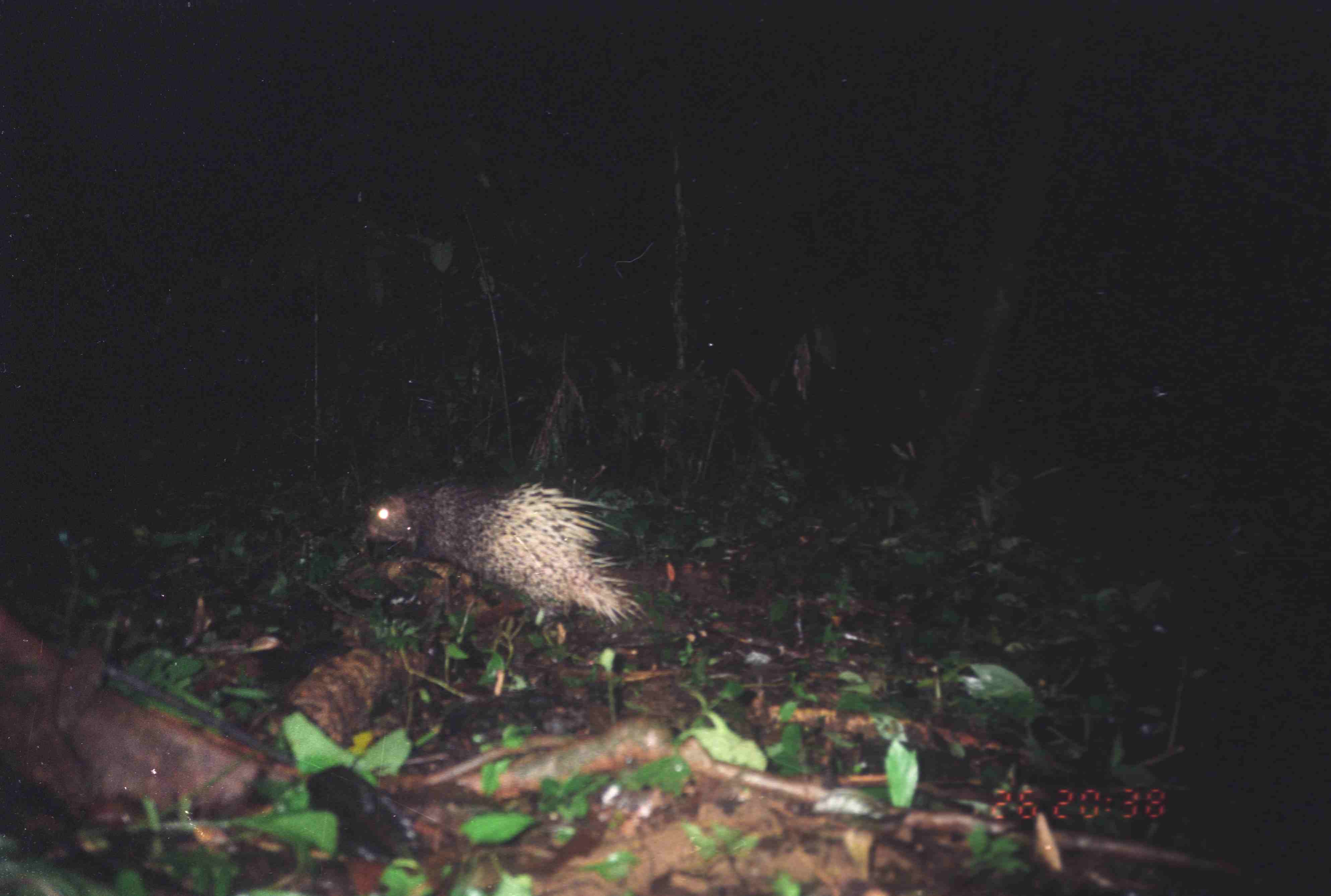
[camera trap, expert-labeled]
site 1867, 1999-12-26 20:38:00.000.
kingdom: Animalia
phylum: Chordata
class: Mammalia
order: Rodentia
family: Hystricidae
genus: Hystrix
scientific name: Hystrix brachyura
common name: east asian porcupine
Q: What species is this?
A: Hystrix brachyura (east asian porcupine).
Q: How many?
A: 1.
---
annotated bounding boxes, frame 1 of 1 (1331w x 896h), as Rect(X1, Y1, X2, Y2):
hystrix brachyura: Rect(363, 473, 646, 626)